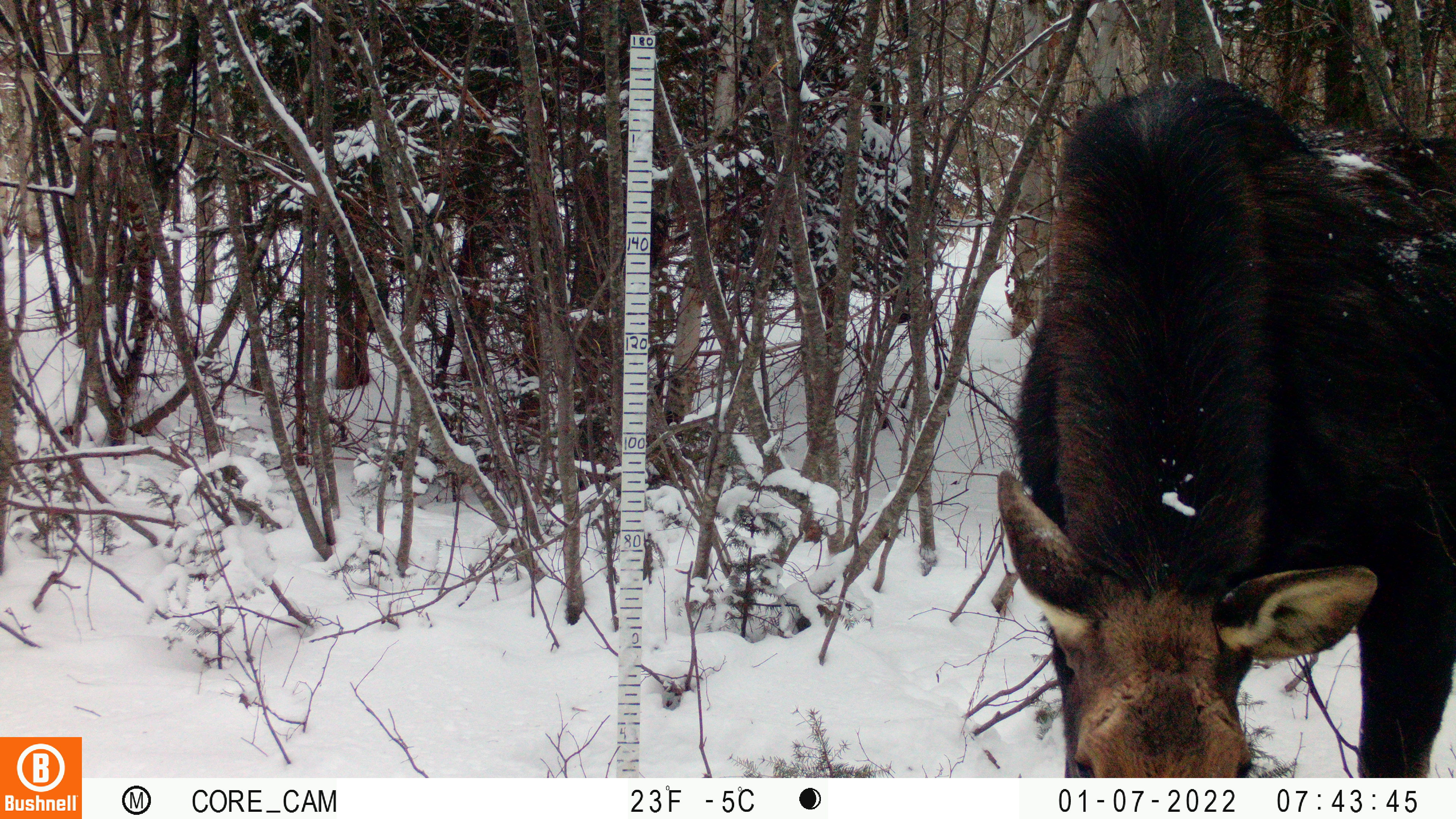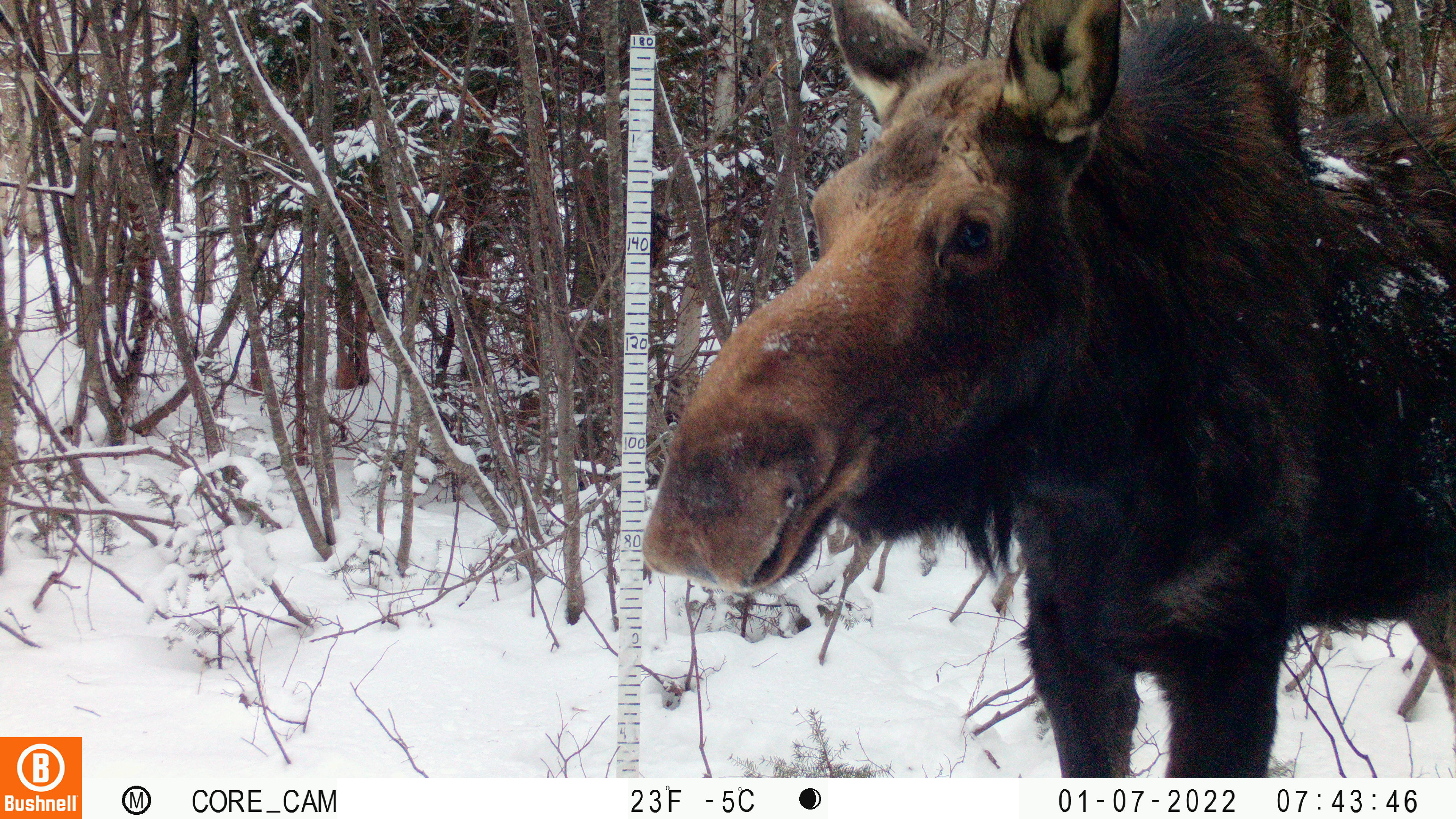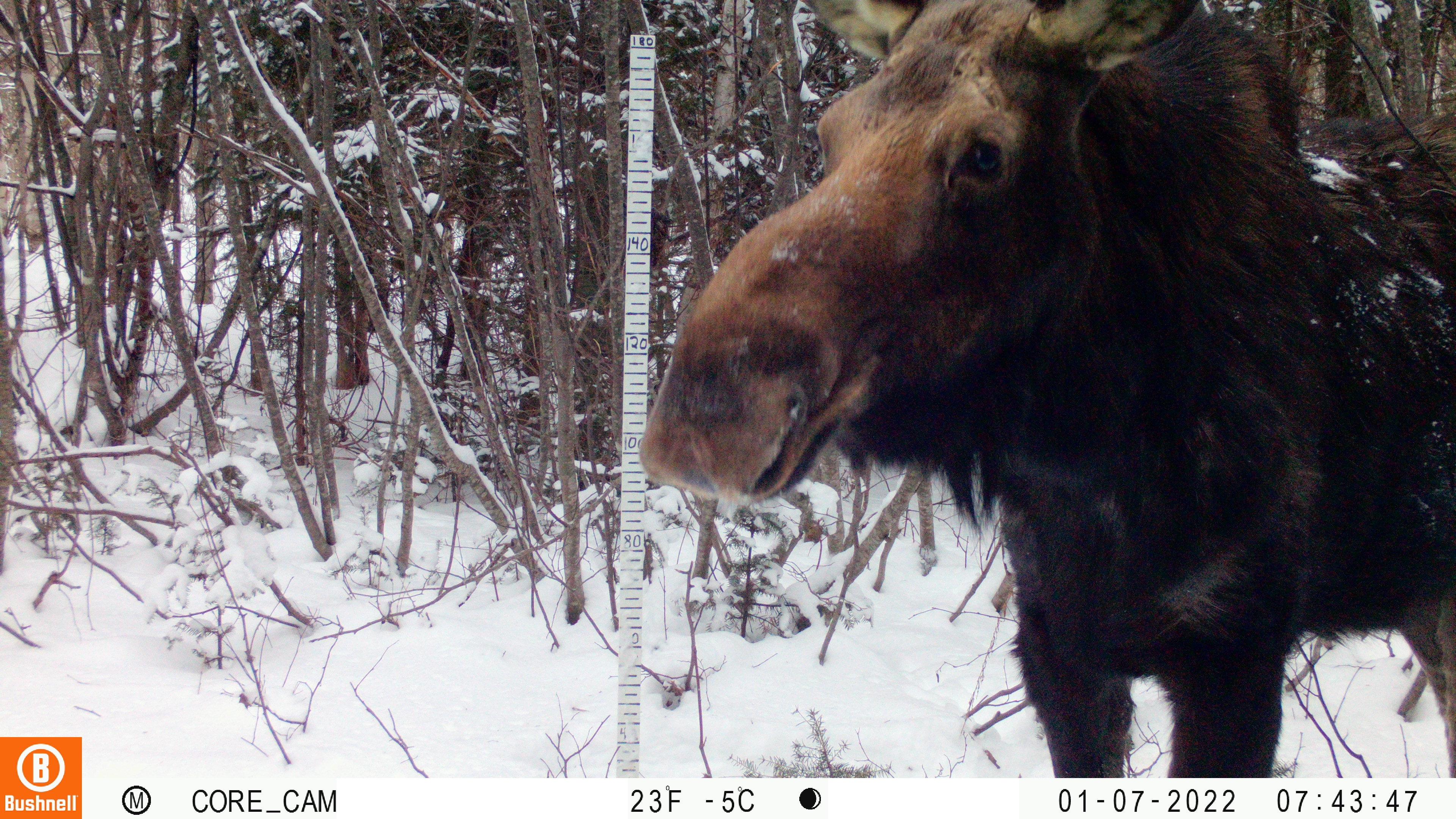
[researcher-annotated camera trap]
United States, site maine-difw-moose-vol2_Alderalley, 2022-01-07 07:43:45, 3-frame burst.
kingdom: Animalia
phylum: Chordata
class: Mammalia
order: Artiodactyla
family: Cervidae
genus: Alces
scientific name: Alces alces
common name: moose